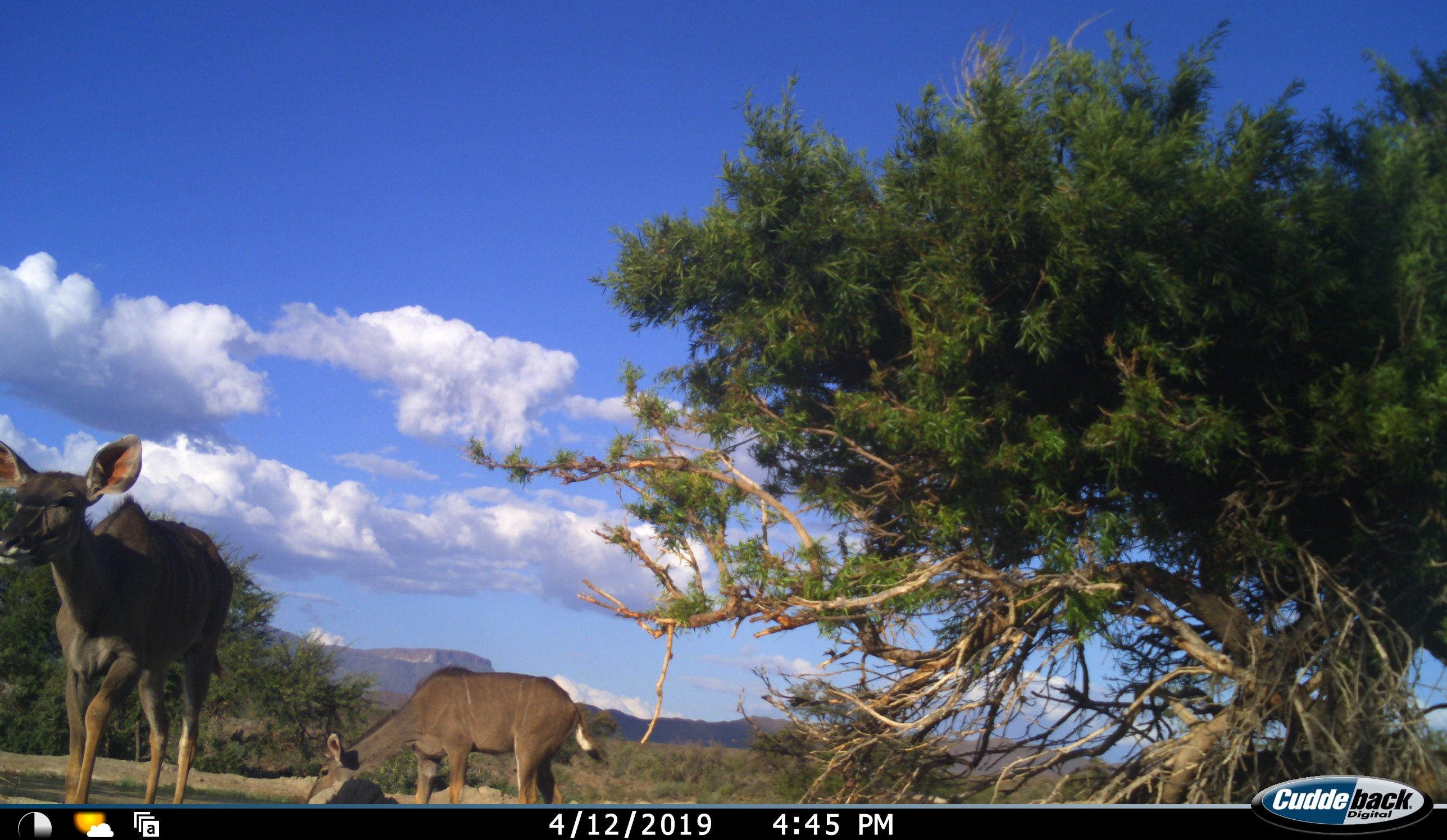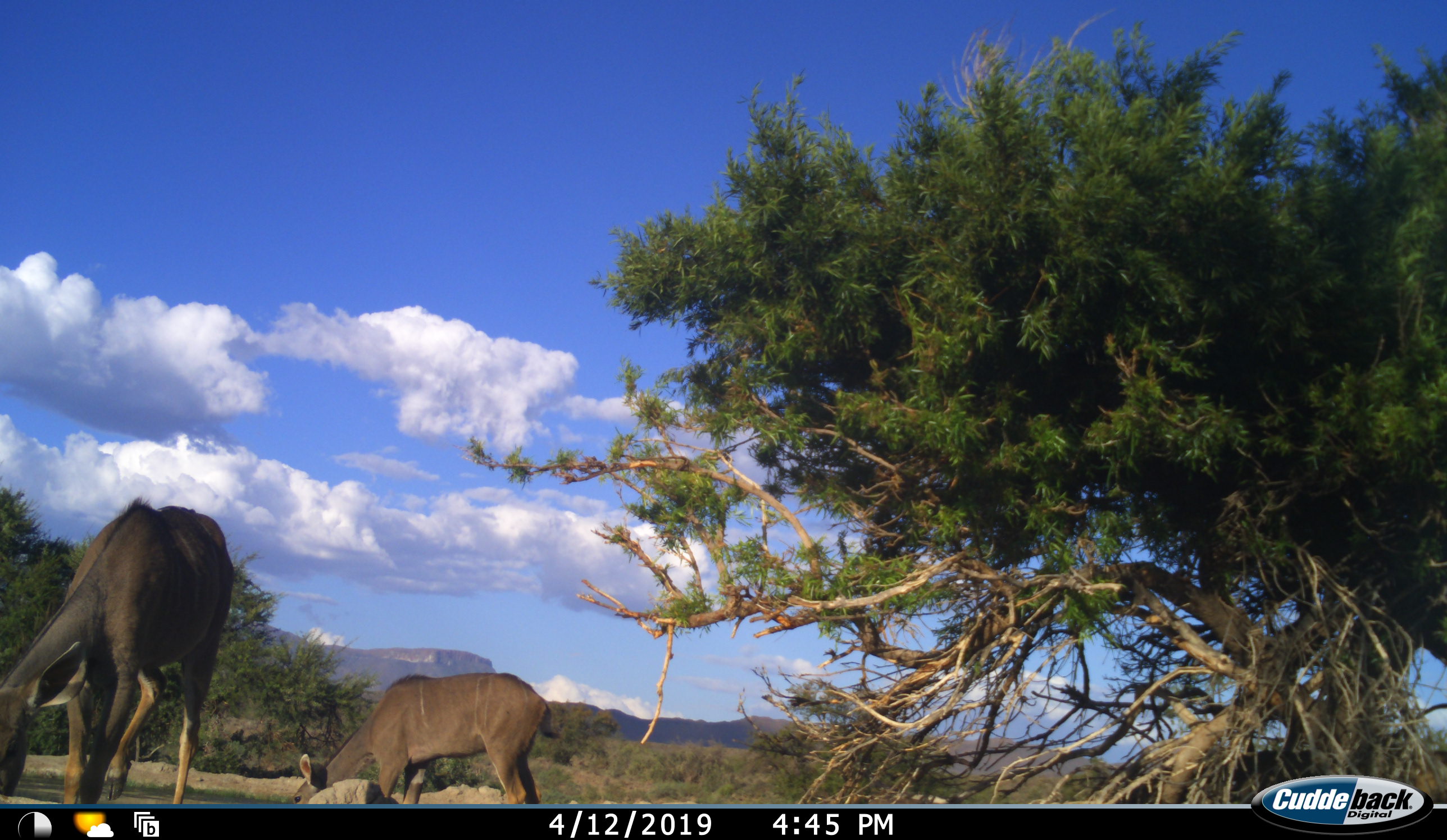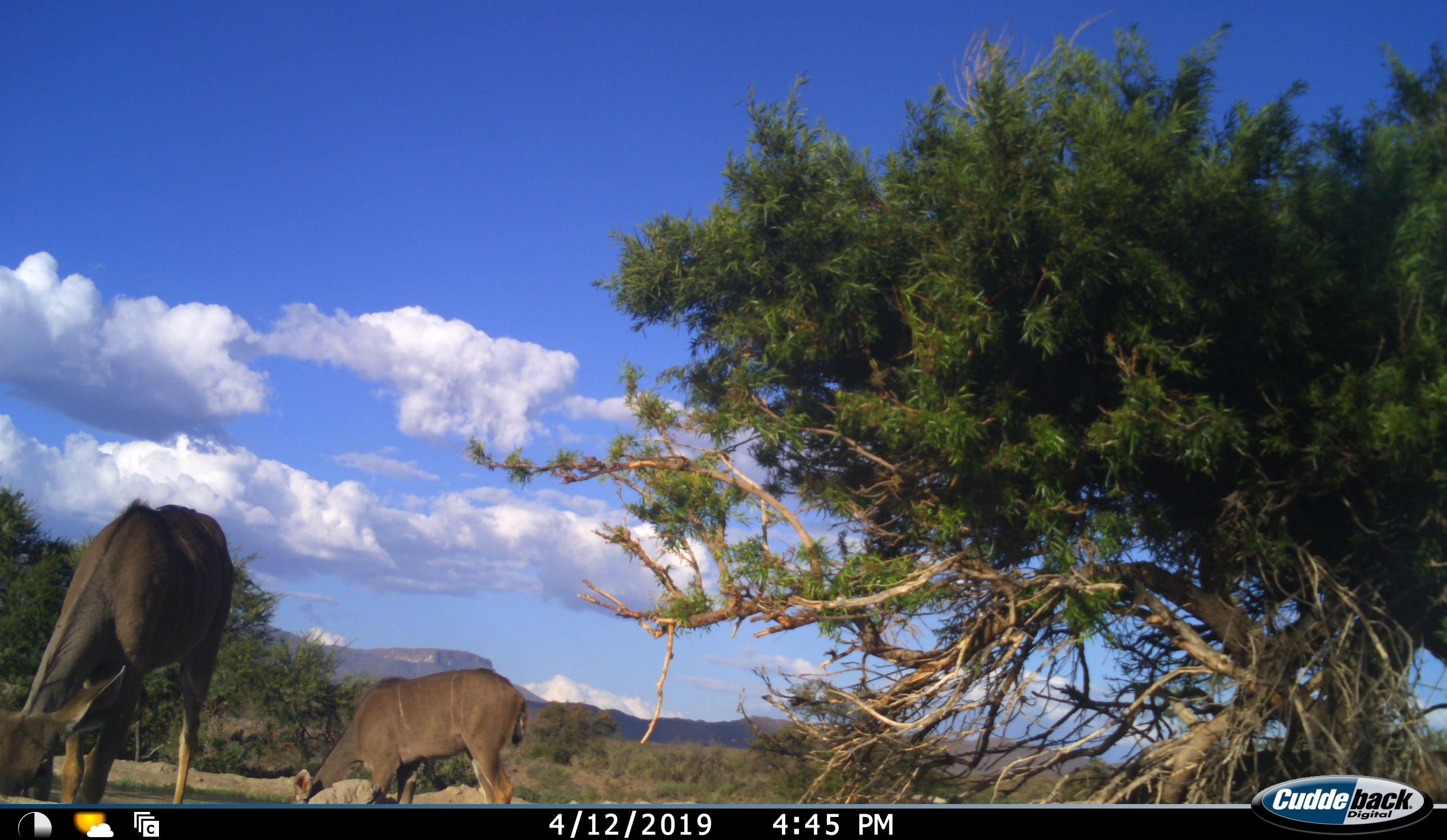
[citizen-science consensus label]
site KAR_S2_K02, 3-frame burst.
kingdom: Animalia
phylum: Chordata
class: Mammalia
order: Artiodactyla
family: Bovidae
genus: Tragelaphus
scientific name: Tragelaphus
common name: kudu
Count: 2.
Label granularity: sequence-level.